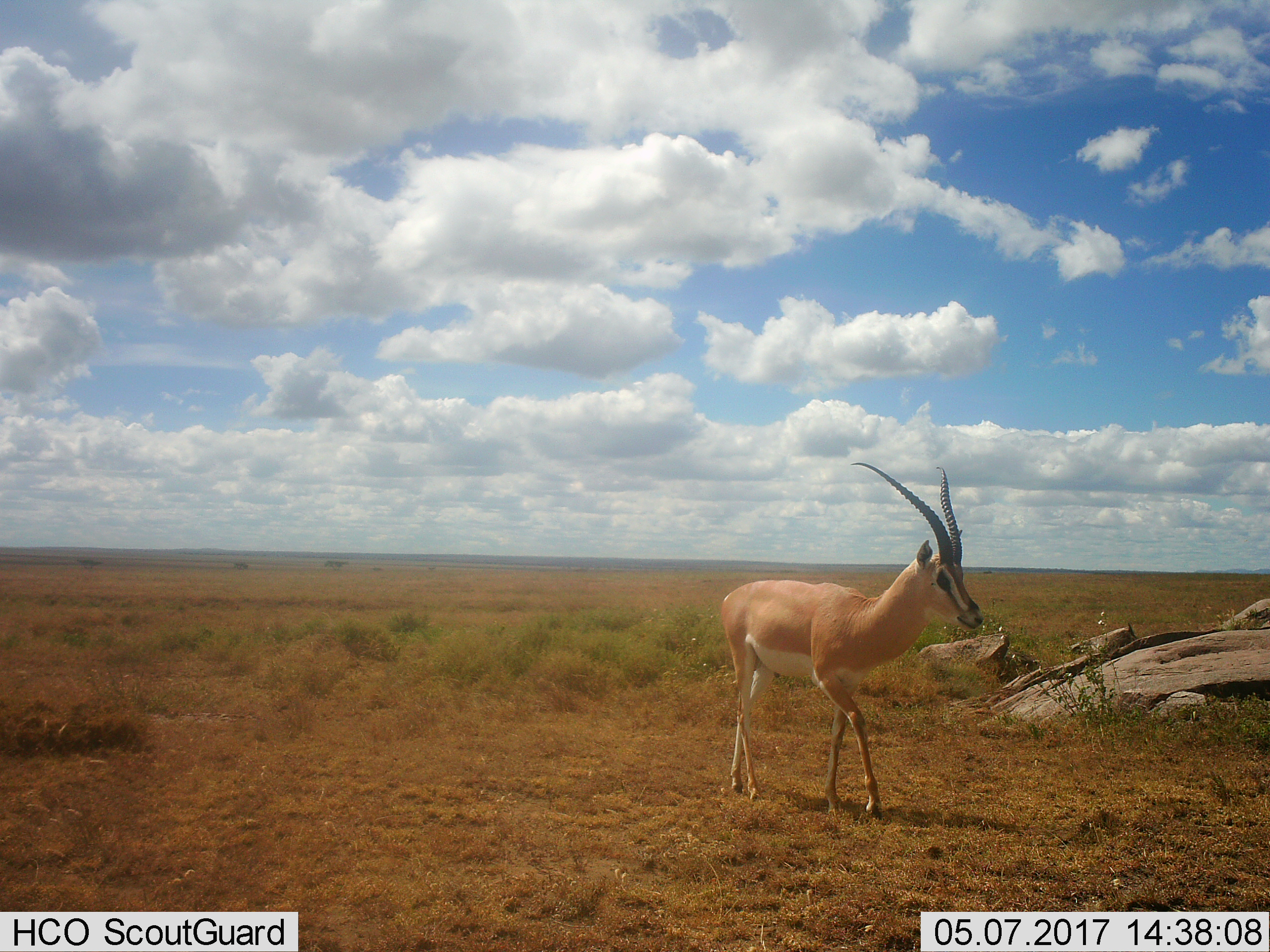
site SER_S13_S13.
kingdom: Animalia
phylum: Chordata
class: Mammalia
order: Artiodactyla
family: Bovidae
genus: Nanger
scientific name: Nanger granti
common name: grant's gazelle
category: gazellegrants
Gazellegrants (grant's gazelle) (Nanger granti), count 1. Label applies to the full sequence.